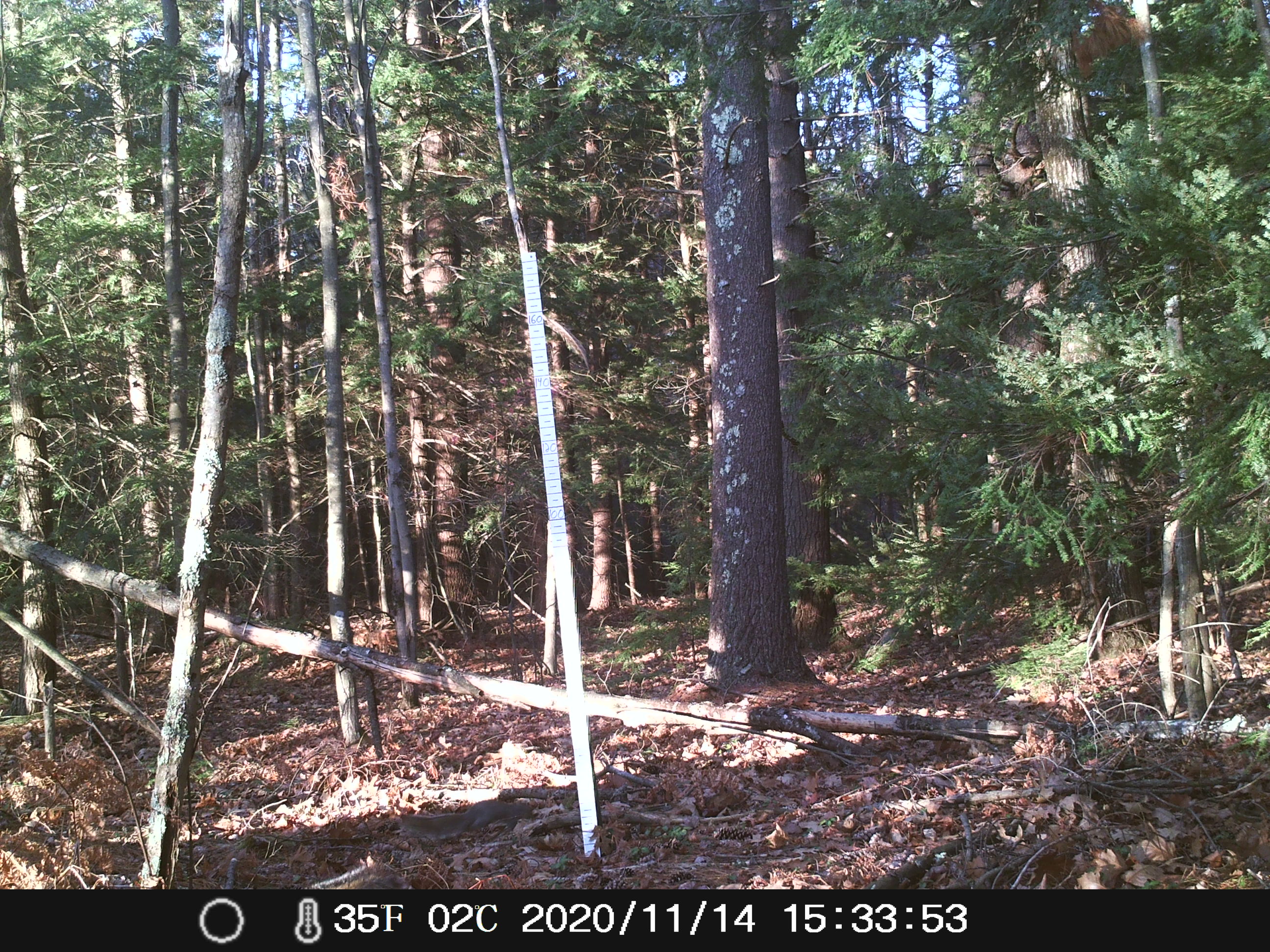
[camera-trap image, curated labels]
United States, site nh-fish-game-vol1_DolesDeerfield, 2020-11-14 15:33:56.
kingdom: Animalia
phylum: Chordata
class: Mammalia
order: Rodentia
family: Sciuridae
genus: Sciurus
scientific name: Sciurus carolinensis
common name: gray squirrel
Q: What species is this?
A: Gray squirrel (Sciurus carolinensis).